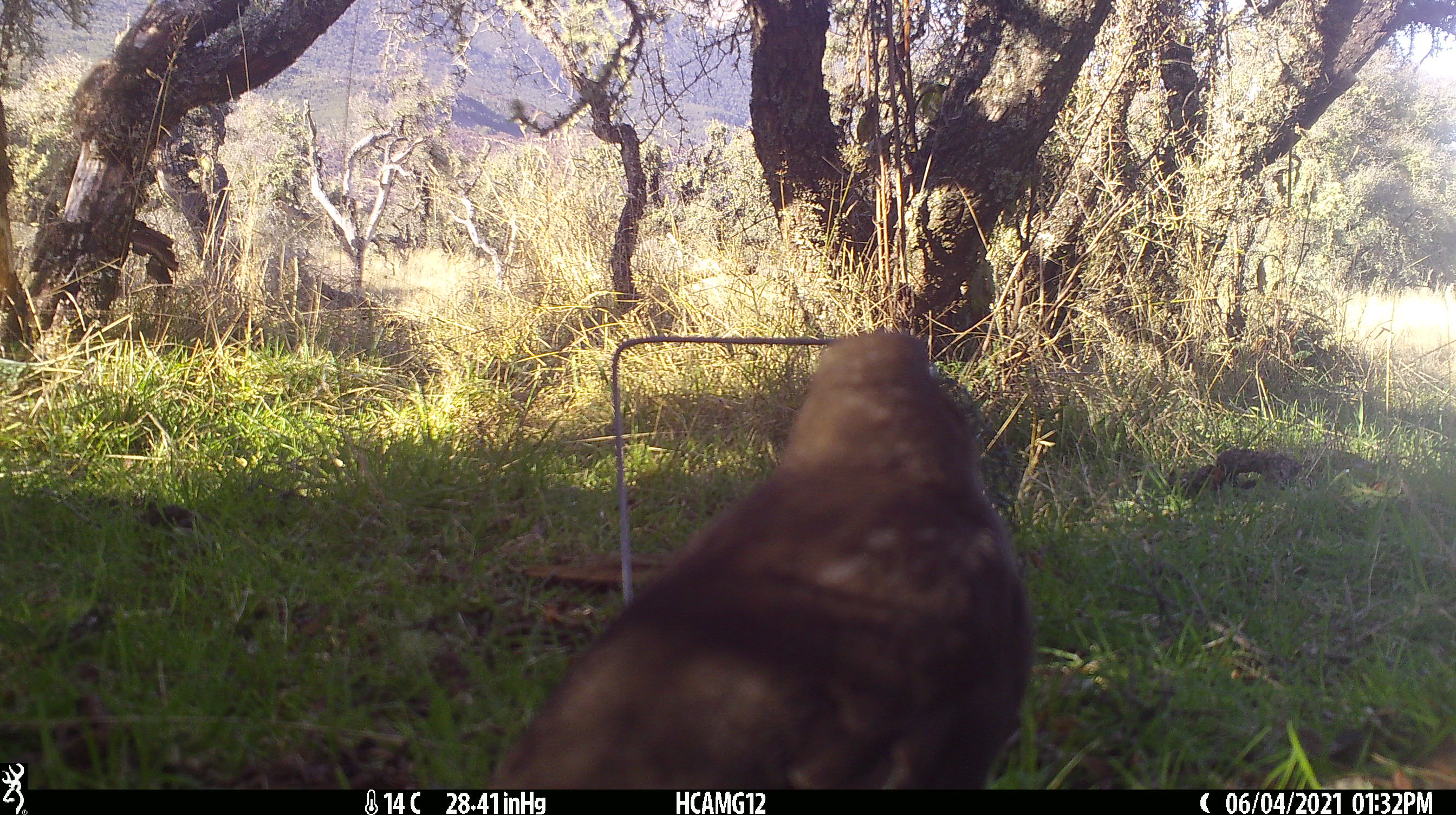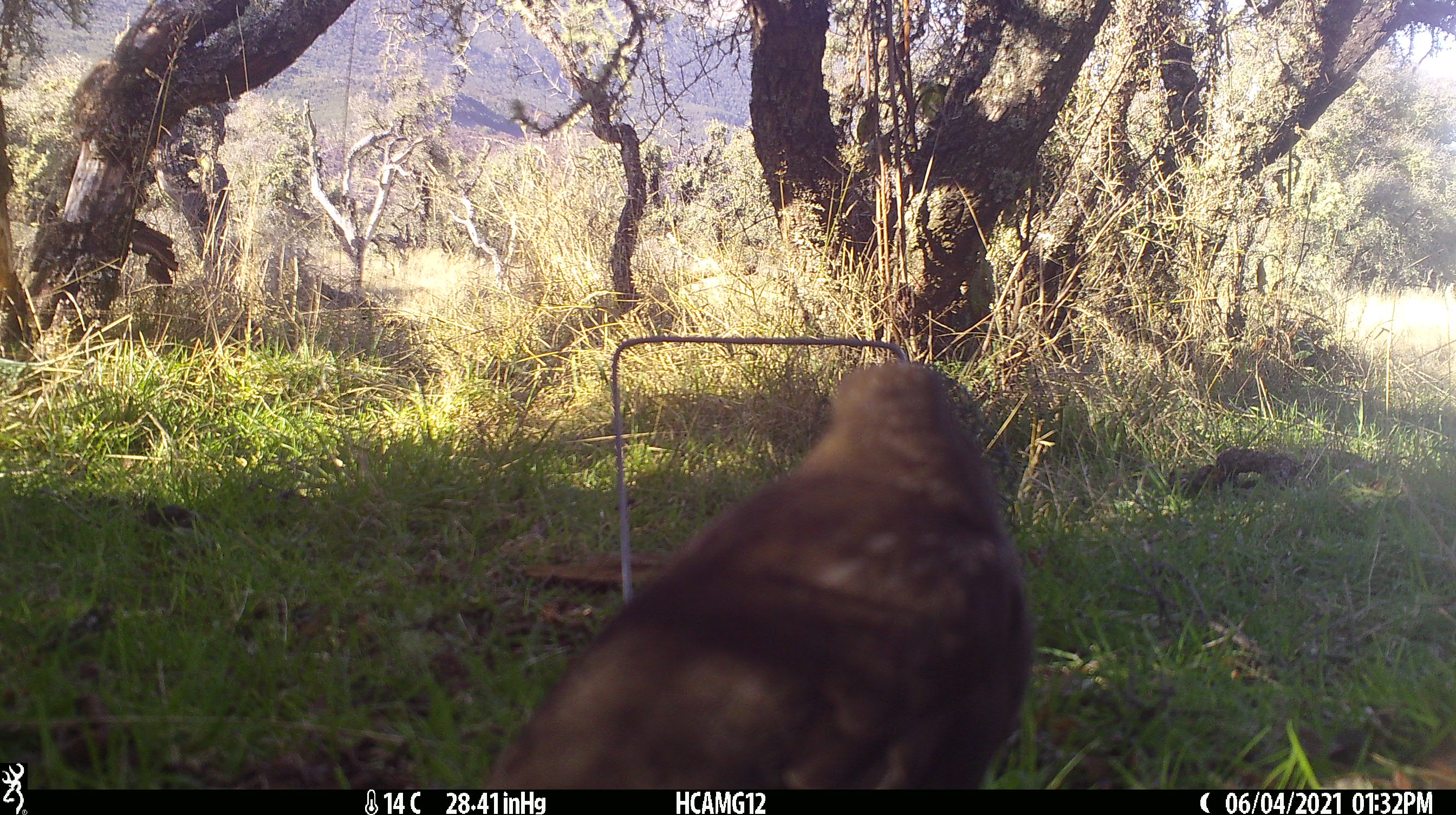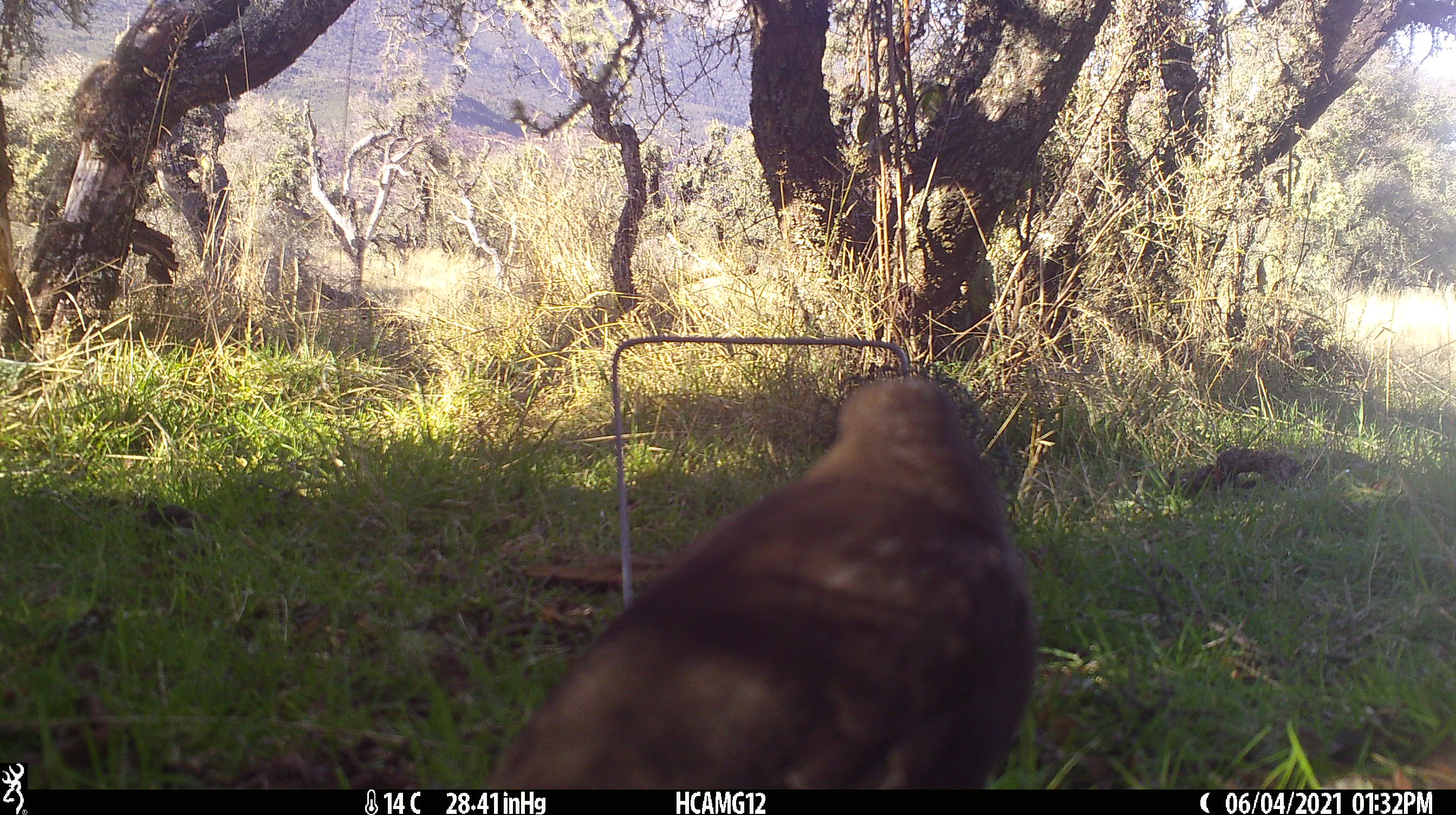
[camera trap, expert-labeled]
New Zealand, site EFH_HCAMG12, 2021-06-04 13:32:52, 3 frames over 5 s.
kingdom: Animalia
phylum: Chordata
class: Aves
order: Passeriformes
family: Turdidae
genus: Turdus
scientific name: Turdus merula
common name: eurasian blackbird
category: blackbird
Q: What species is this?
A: Blackbird (eurasian blackbird) (Turdus merula).